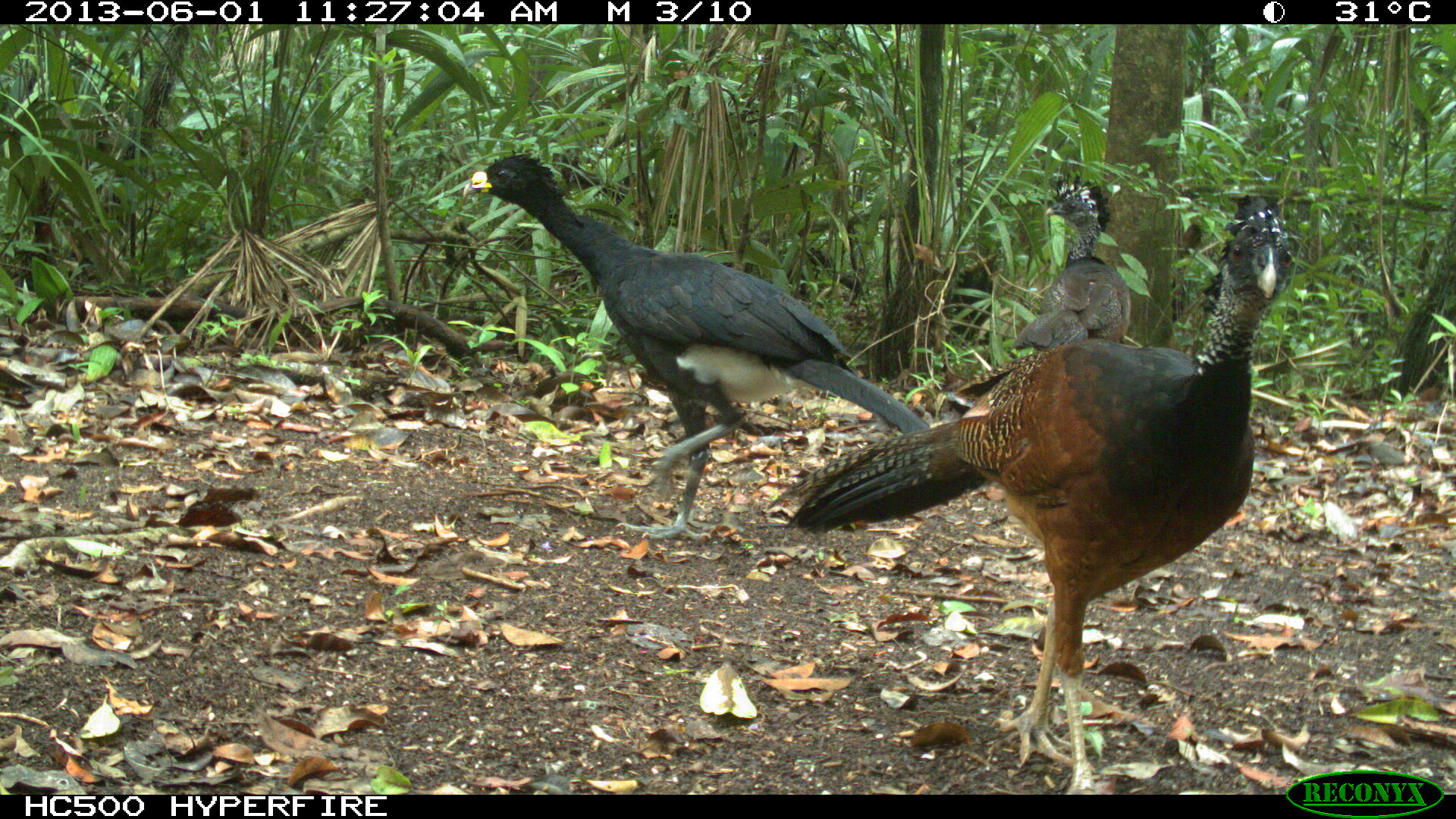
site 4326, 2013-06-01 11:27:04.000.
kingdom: Animalia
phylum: Chordata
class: Aves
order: Galliformes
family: Cracidae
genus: Crax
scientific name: Crax rubra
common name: great curassow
Crax rubra (great curassow), count 3.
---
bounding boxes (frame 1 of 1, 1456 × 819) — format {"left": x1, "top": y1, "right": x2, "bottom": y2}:
crax rubra: {"left": 767, "top": 191, "right": 1301, "bottom": 791}; {"left": 460, "top": 146, "right": 930, "bottom": 541}; {"left": 1011, "top": 170, "right": 1132, "bottom": 353}